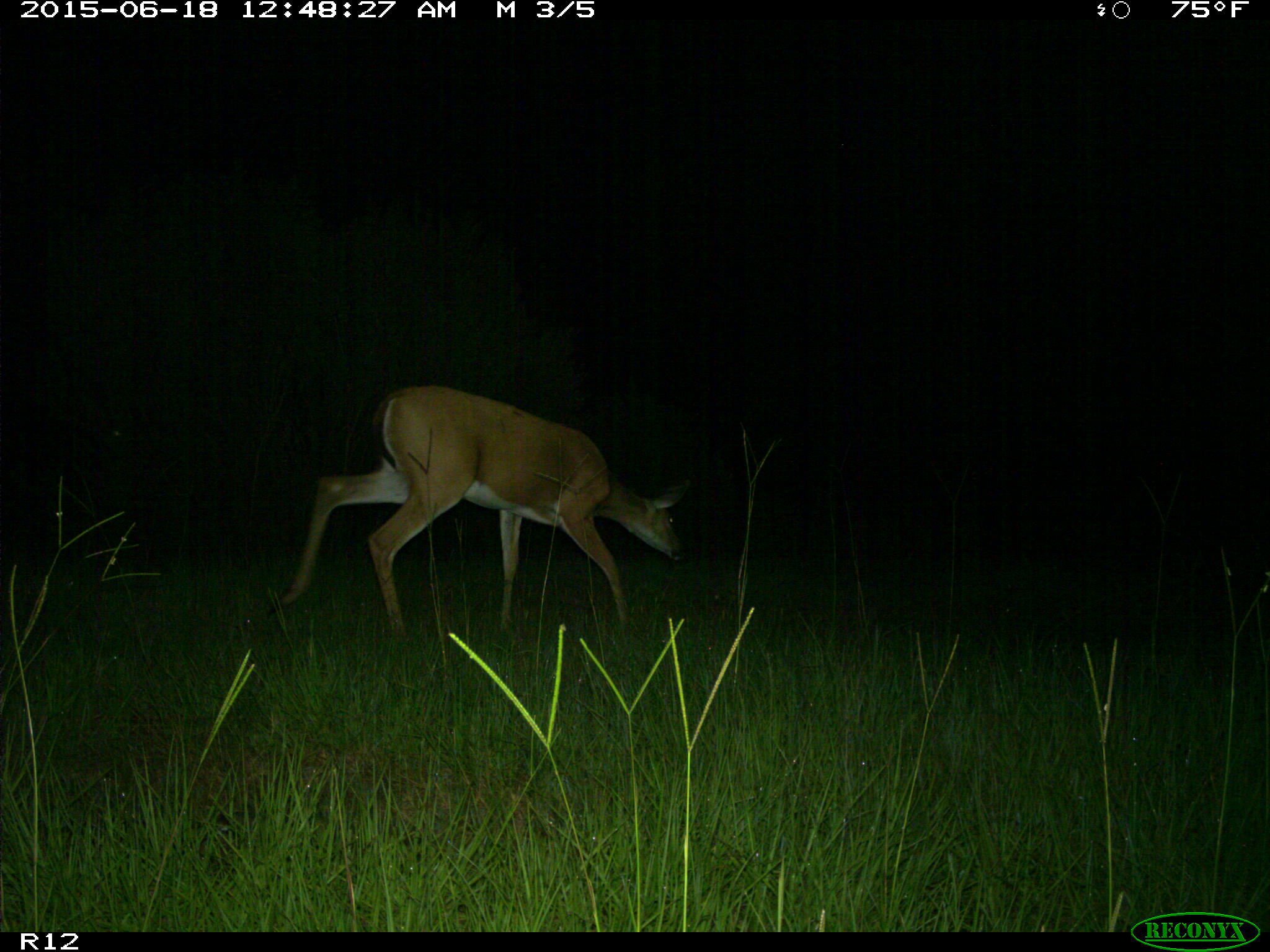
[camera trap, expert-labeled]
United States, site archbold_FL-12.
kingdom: Animalia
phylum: Chordata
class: Mammalia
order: Artiodactyla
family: Cervidae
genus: Odocoileus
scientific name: Odocoileus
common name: deer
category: unidentified deer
Unidentified deer (deer) (Odocoileus).